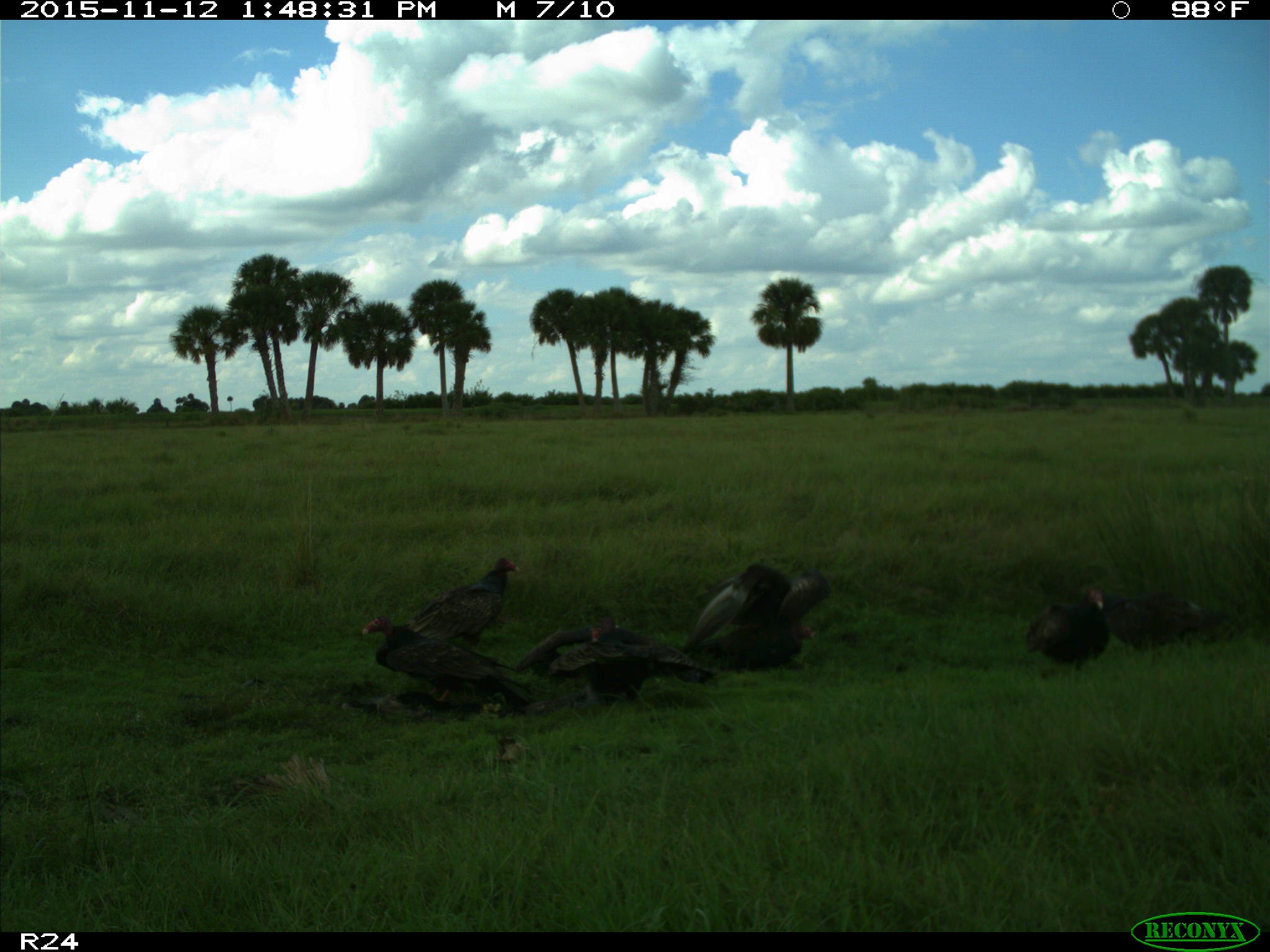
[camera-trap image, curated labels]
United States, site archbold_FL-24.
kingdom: Animalia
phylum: Chordata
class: Aves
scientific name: Aves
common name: birds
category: unidentified bird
Unidentified bird (birds) (Aves).